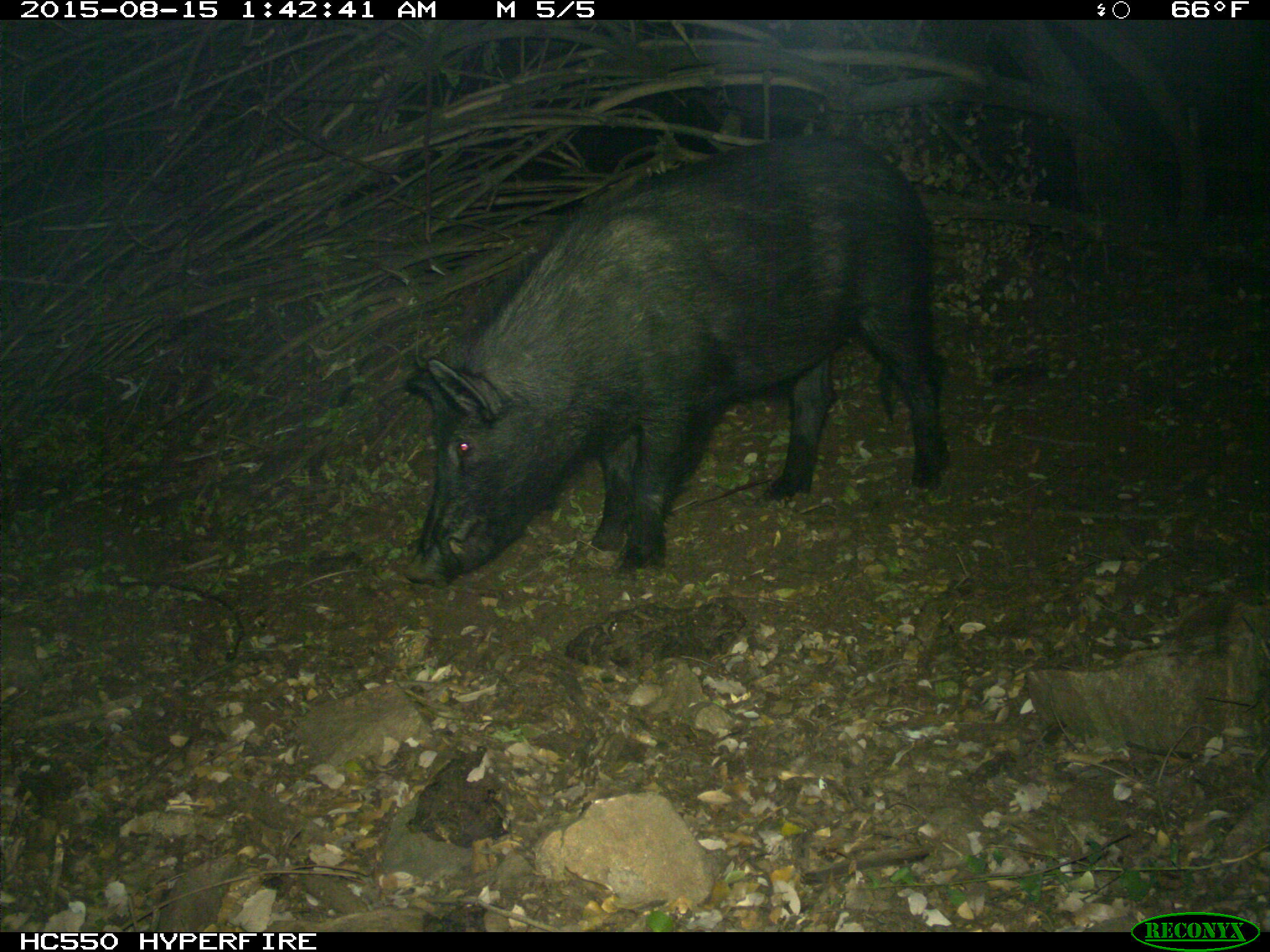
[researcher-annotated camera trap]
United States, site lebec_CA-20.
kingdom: Animalia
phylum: Chordata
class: Mammalia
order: Artiodactyla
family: Suidae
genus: Sus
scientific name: Sus scrofa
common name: wild boar